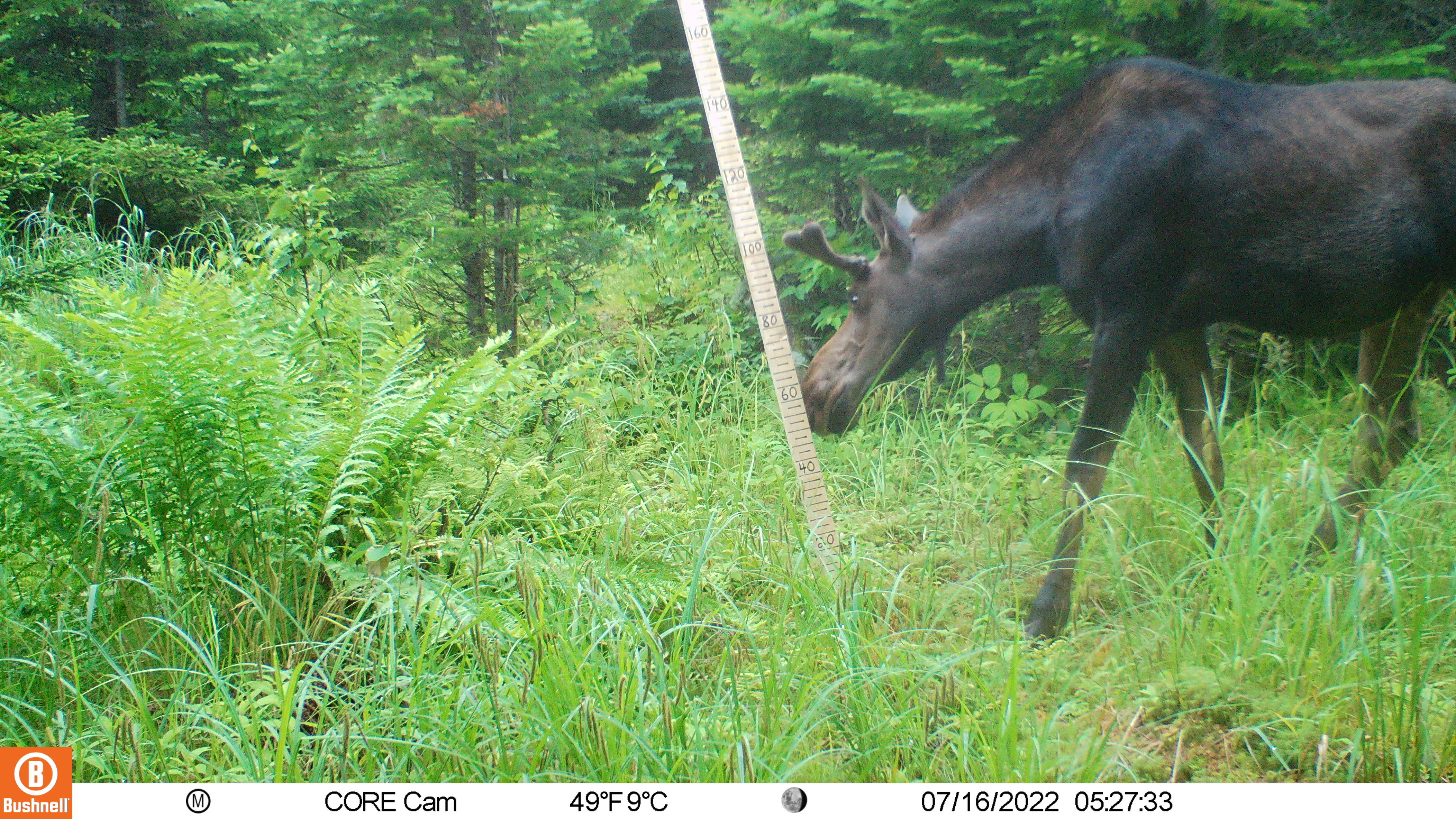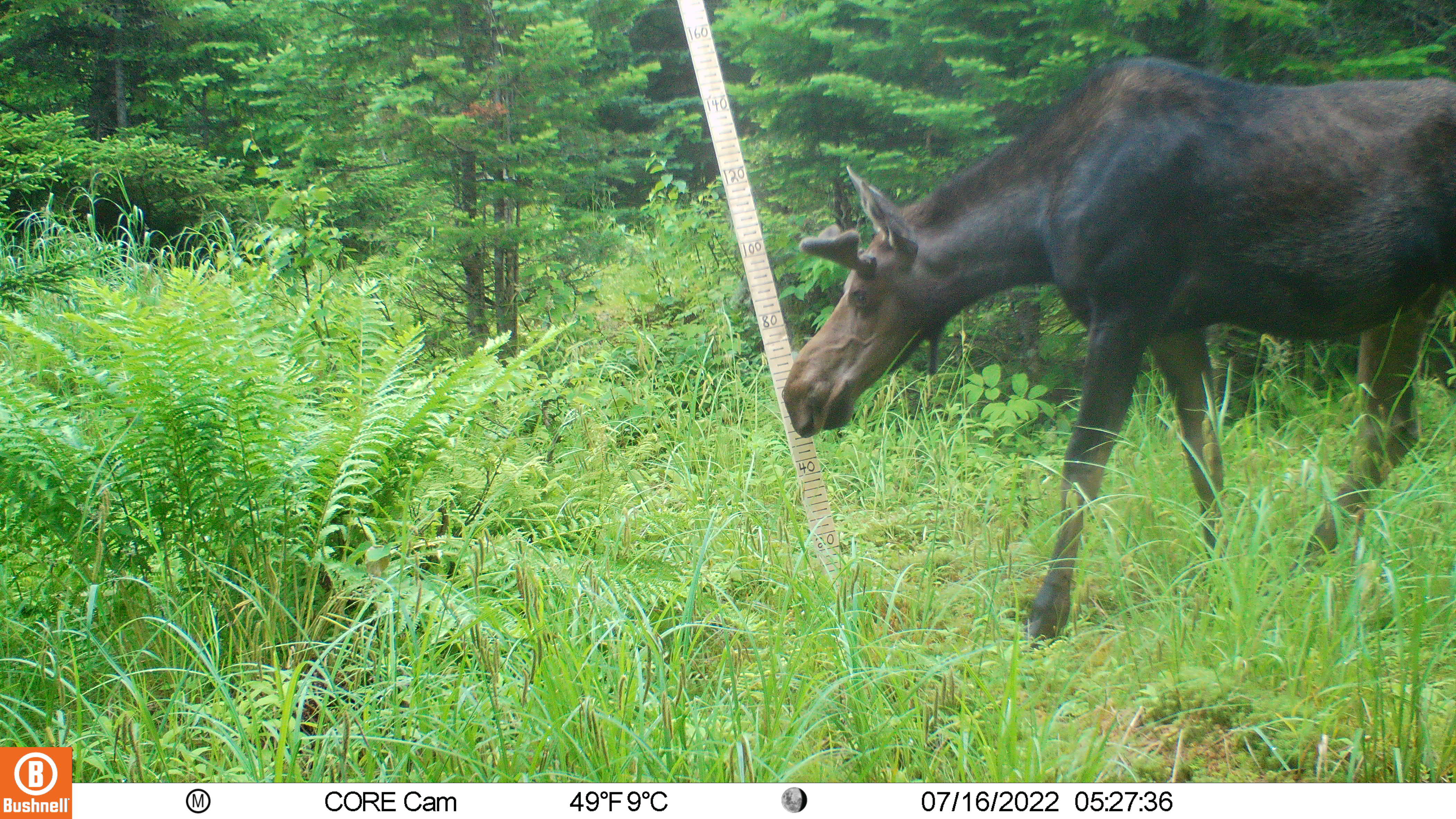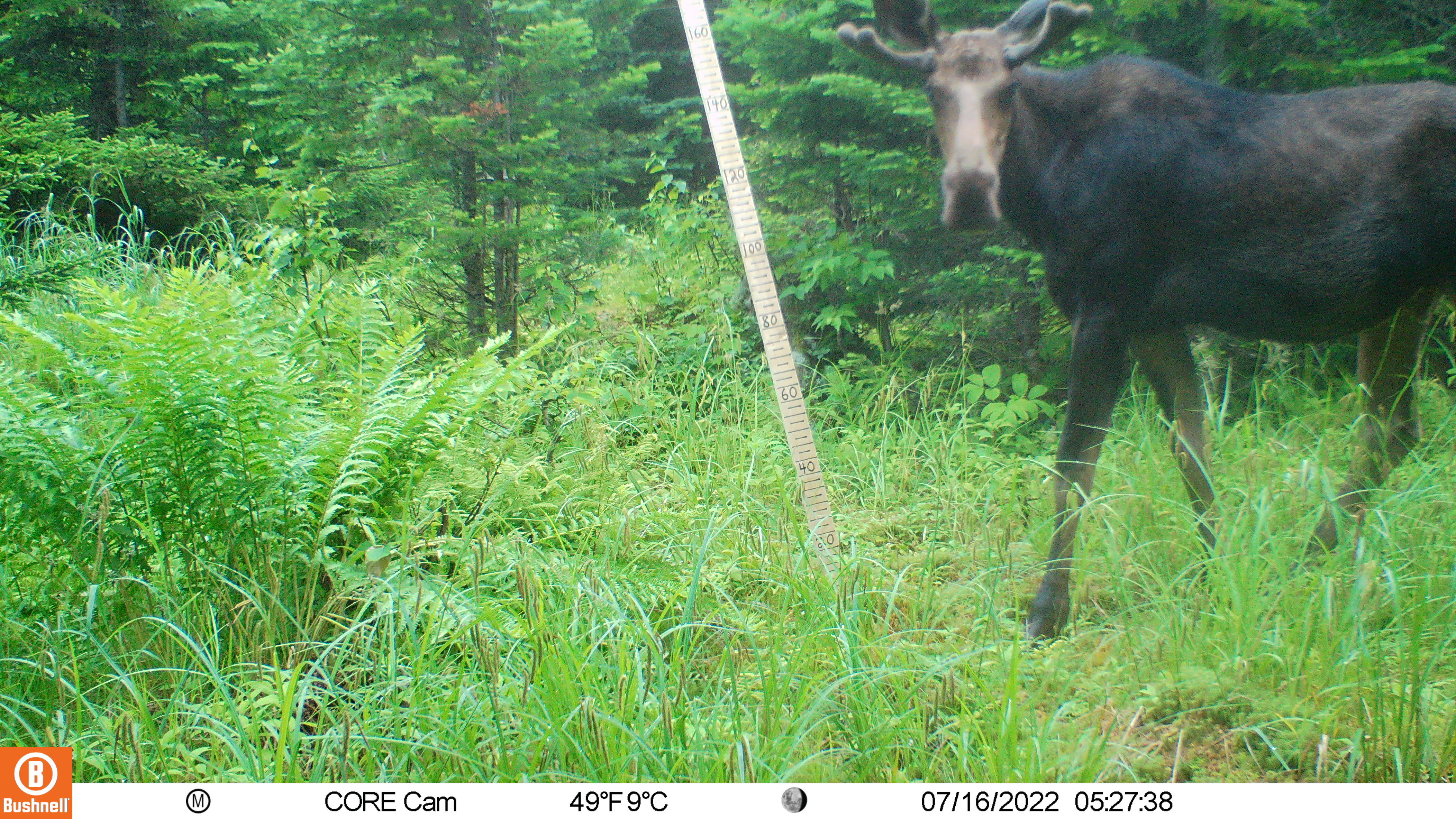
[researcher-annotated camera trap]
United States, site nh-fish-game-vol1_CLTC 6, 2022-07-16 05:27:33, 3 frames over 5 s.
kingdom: Animalia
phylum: Chordata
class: Mammalia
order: Artiodactyla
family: Cervidae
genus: Alces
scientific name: Alces alces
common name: moose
Moose (Alces alces).